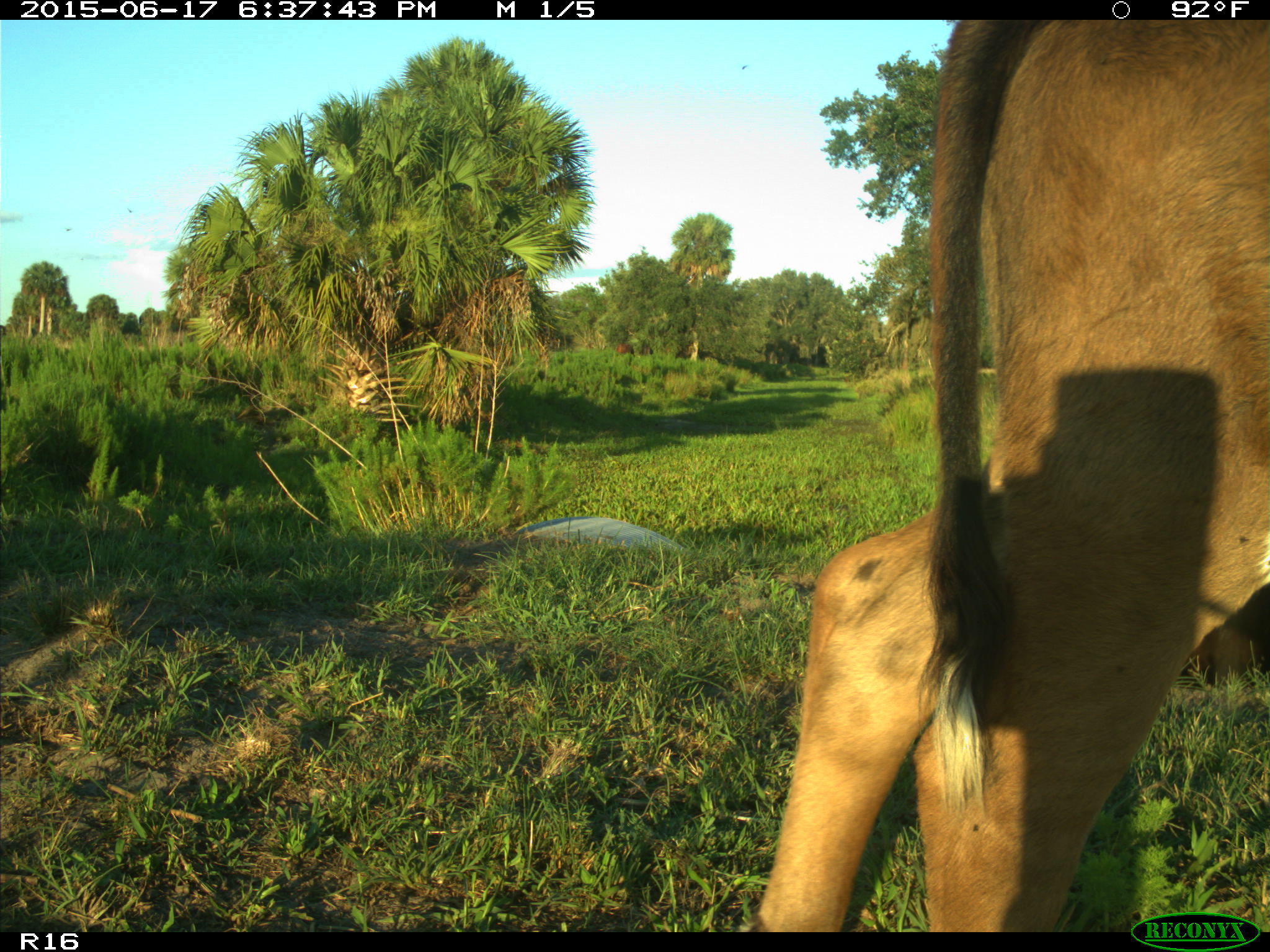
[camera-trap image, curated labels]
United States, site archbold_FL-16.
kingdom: Animalia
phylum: Chordata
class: Mammalia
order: Artiodactyla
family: Bovidae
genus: Bos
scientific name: Bos taurus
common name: domestic cow